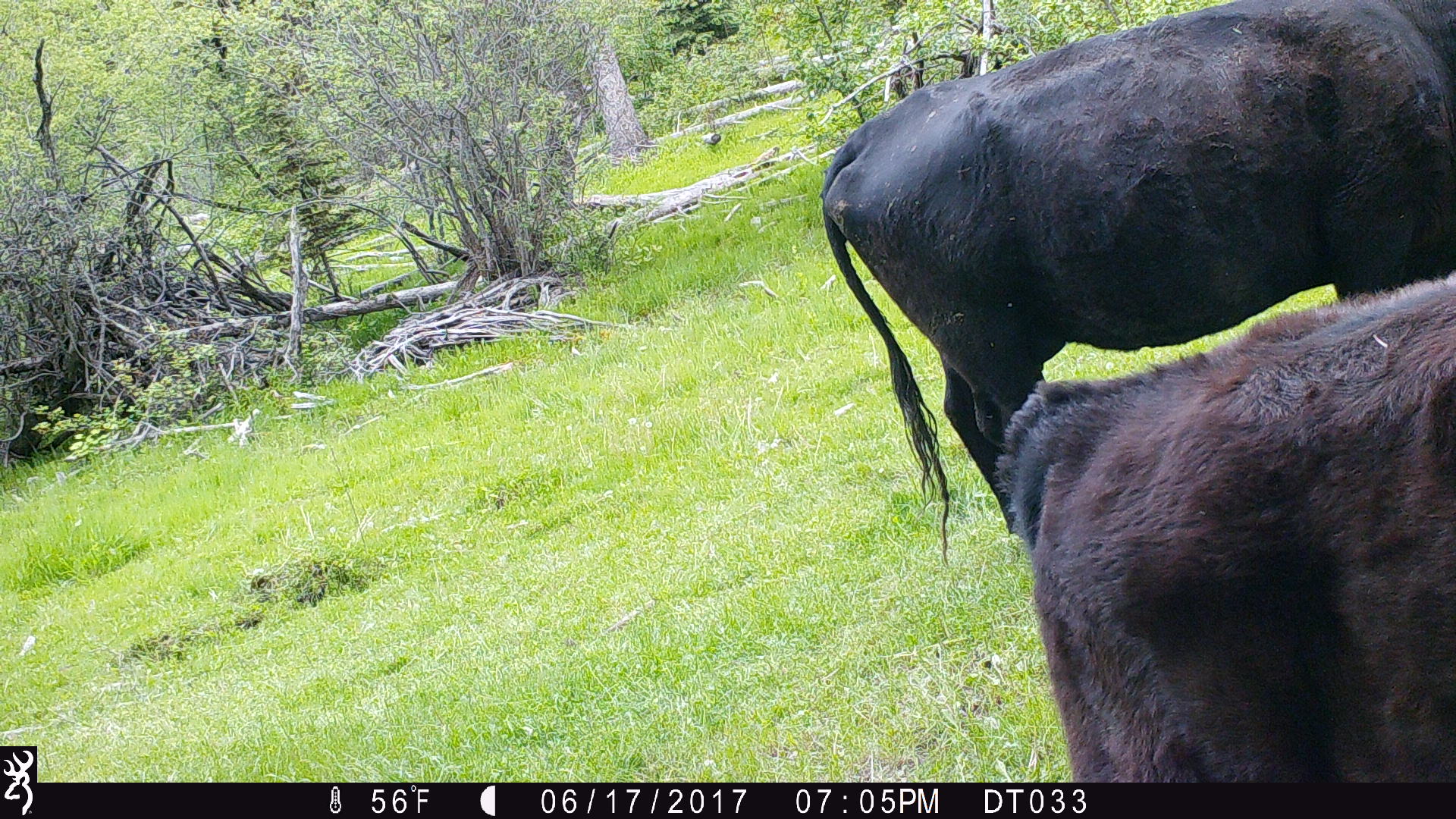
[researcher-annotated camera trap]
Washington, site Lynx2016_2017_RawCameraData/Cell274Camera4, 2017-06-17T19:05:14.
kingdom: Animalia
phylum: Chordata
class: Mammalia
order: Artiodactyla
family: Bovidae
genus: Bos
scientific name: Bos taurus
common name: domestic cattle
Domestic cattle (Bos taurus). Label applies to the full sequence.